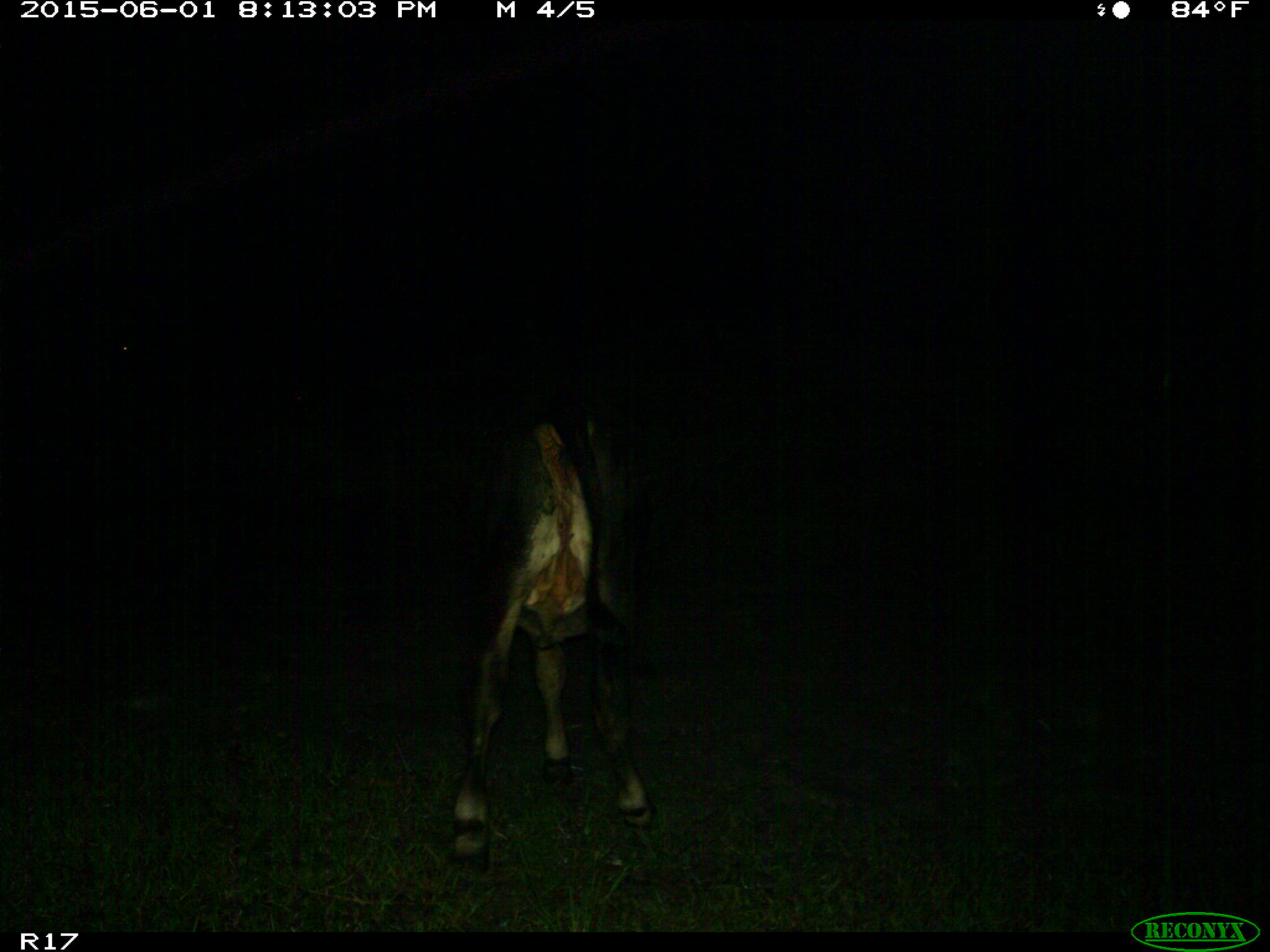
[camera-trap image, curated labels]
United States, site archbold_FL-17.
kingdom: Animalia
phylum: Chordata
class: Mammalia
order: Artiodactyla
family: Bovidae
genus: Bos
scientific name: Bos taurus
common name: domestic cow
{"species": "Bos taurus (domestic cow)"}